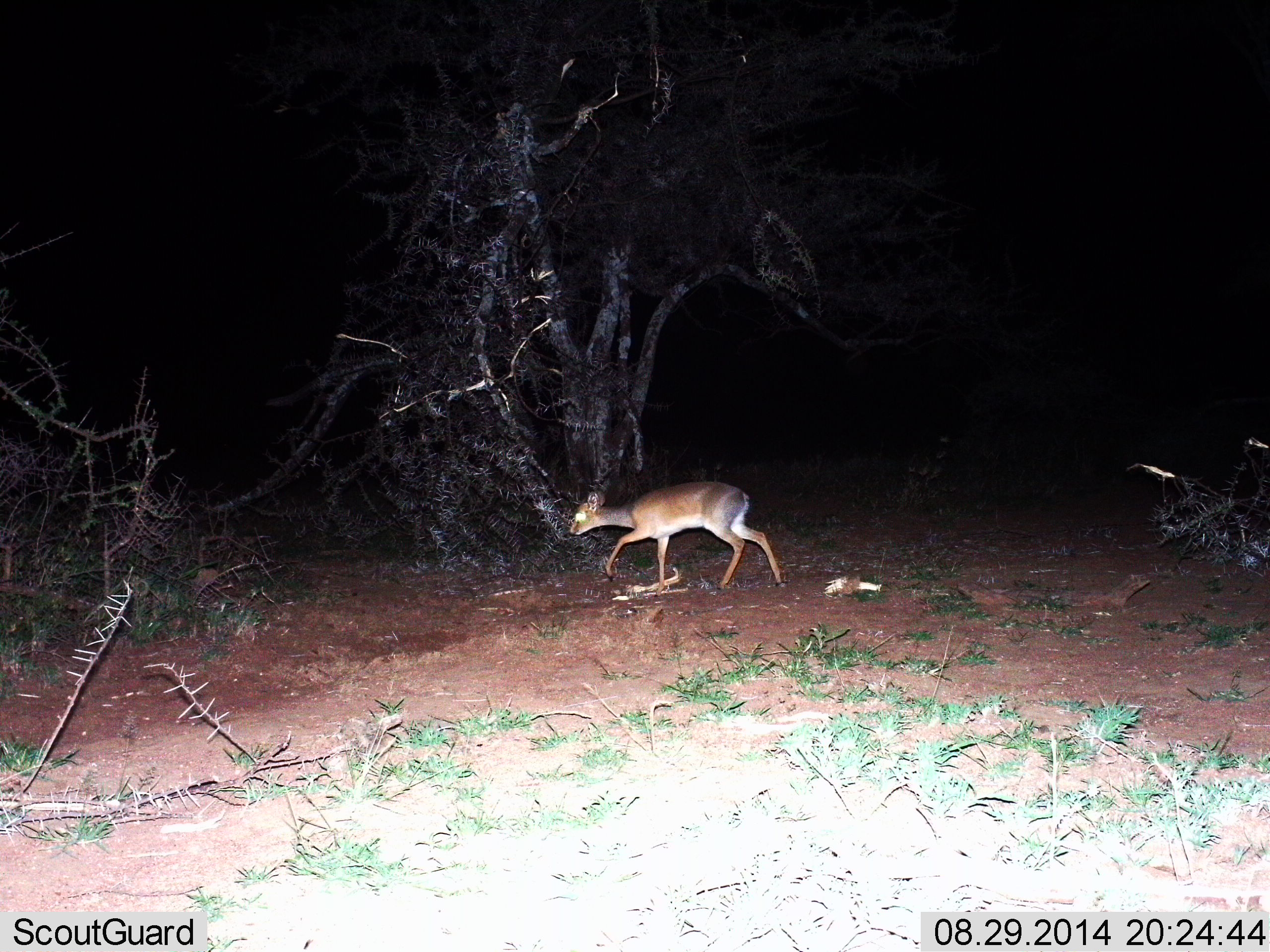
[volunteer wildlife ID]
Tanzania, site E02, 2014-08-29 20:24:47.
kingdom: Animalia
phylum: Chordata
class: Mammalia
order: Artiodactyla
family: Bovidae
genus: Madoqua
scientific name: Madoqua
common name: dikdik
Dikdik (Madoqua), count 1. Behavior (volunteer vote fractions): standing 10%, resting 0%, moving 100%, interacting 0%. Young present (vote fraction): 0%. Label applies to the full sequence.